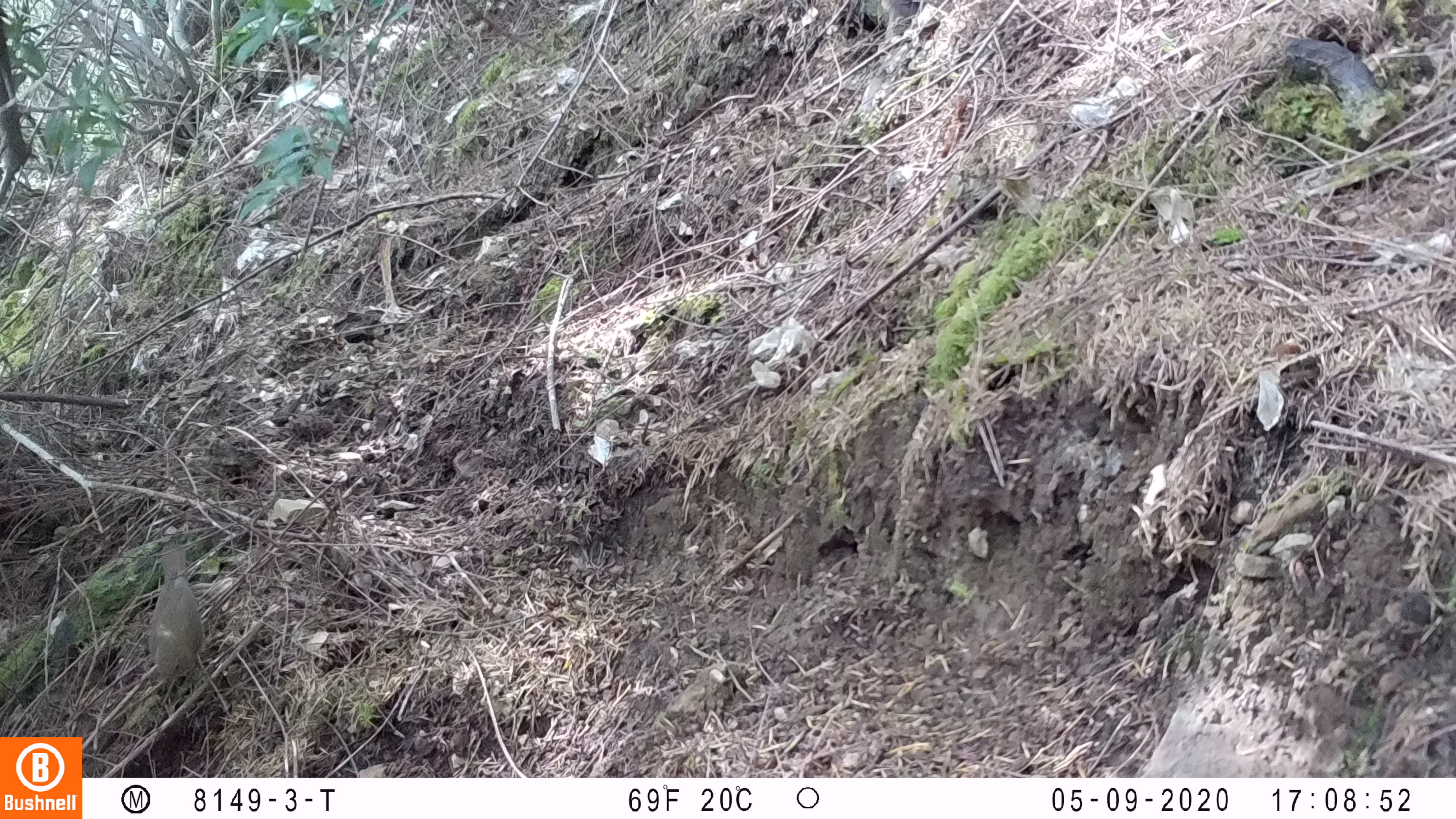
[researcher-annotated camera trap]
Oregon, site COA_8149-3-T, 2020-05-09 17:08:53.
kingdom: Animalia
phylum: Chordata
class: Aves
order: Passeriformes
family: Turdidae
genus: Catharus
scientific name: Catharus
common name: brown thrushes and nightingale-thrushes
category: catharus species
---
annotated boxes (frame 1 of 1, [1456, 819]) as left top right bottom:
catharus species: 139 530 209 700